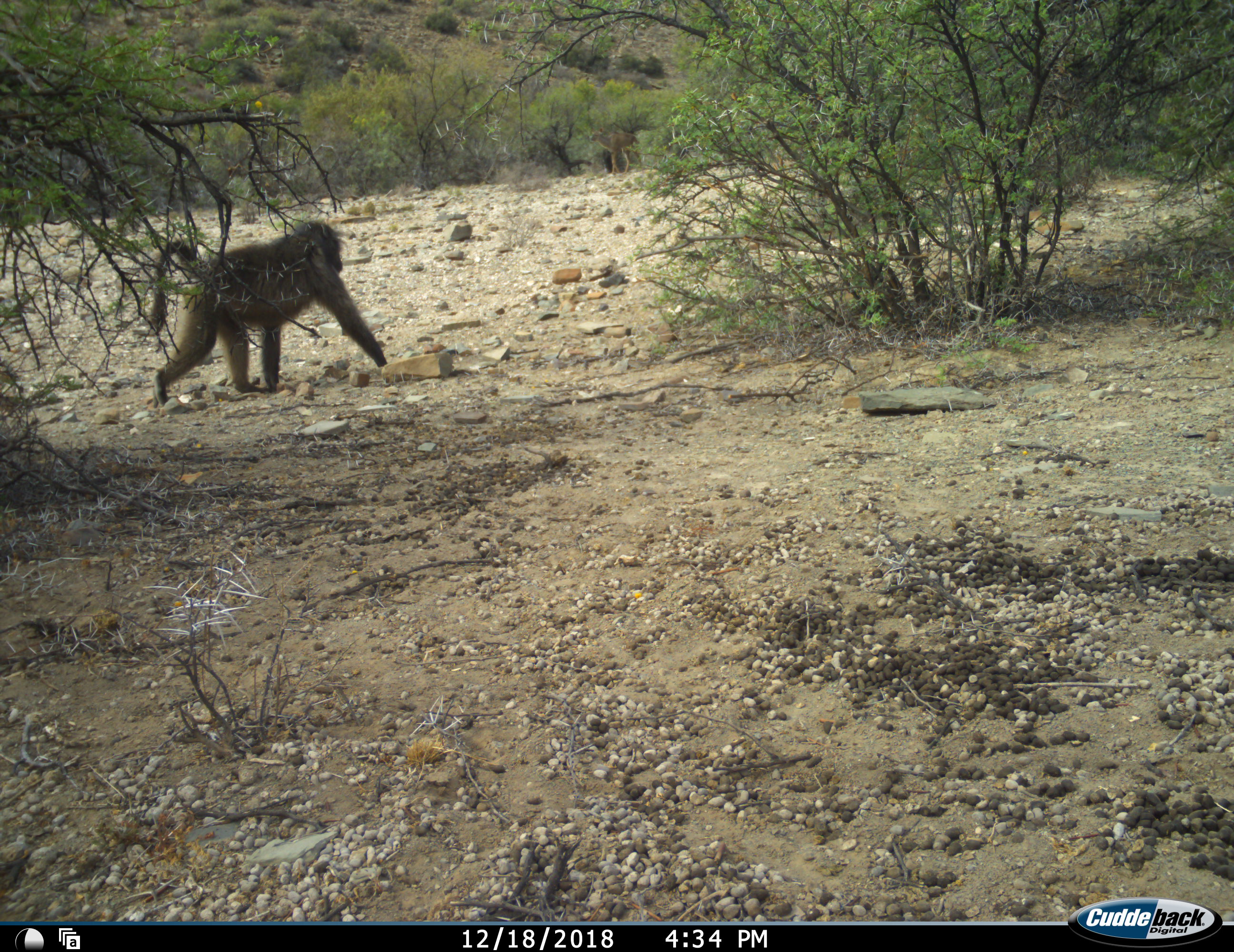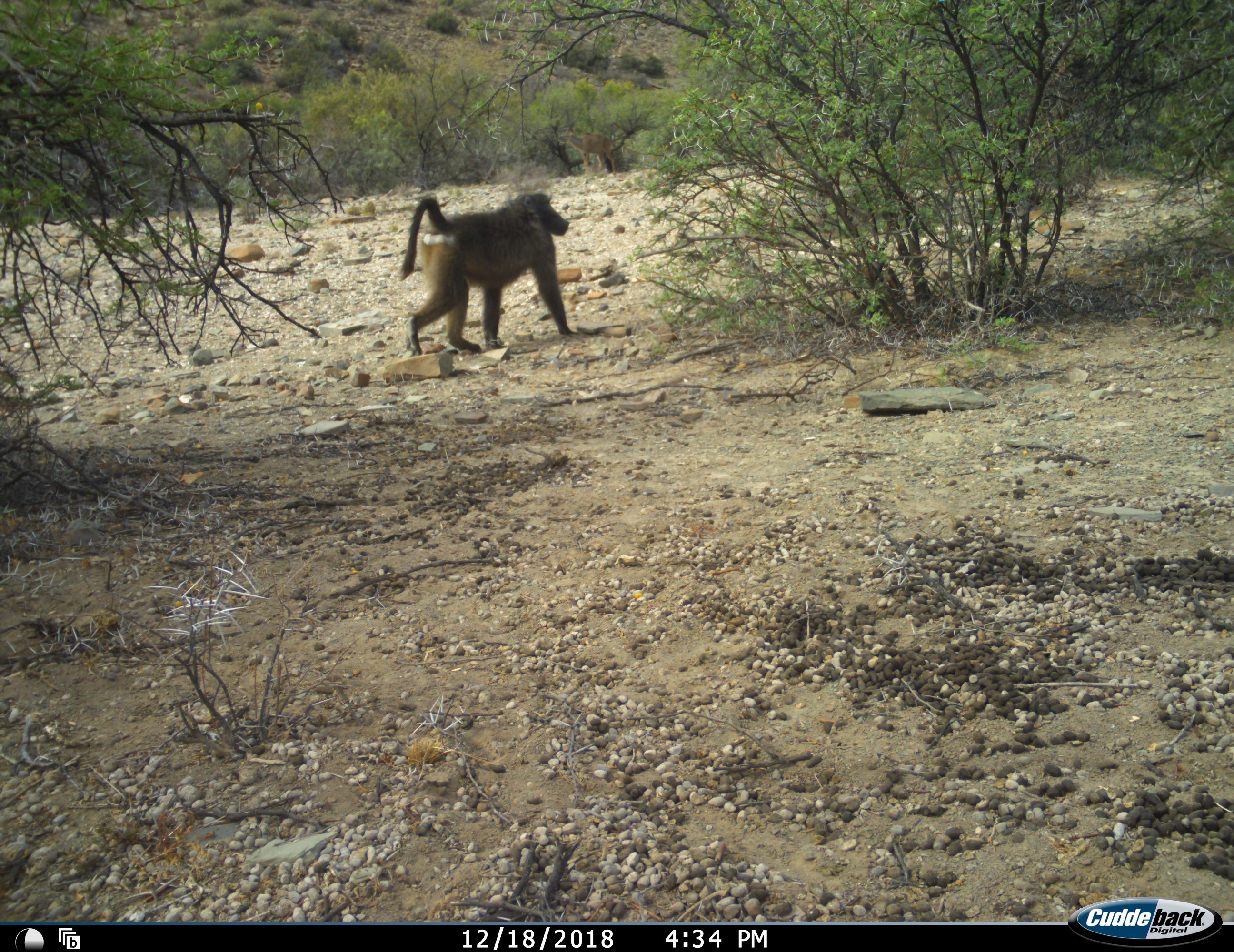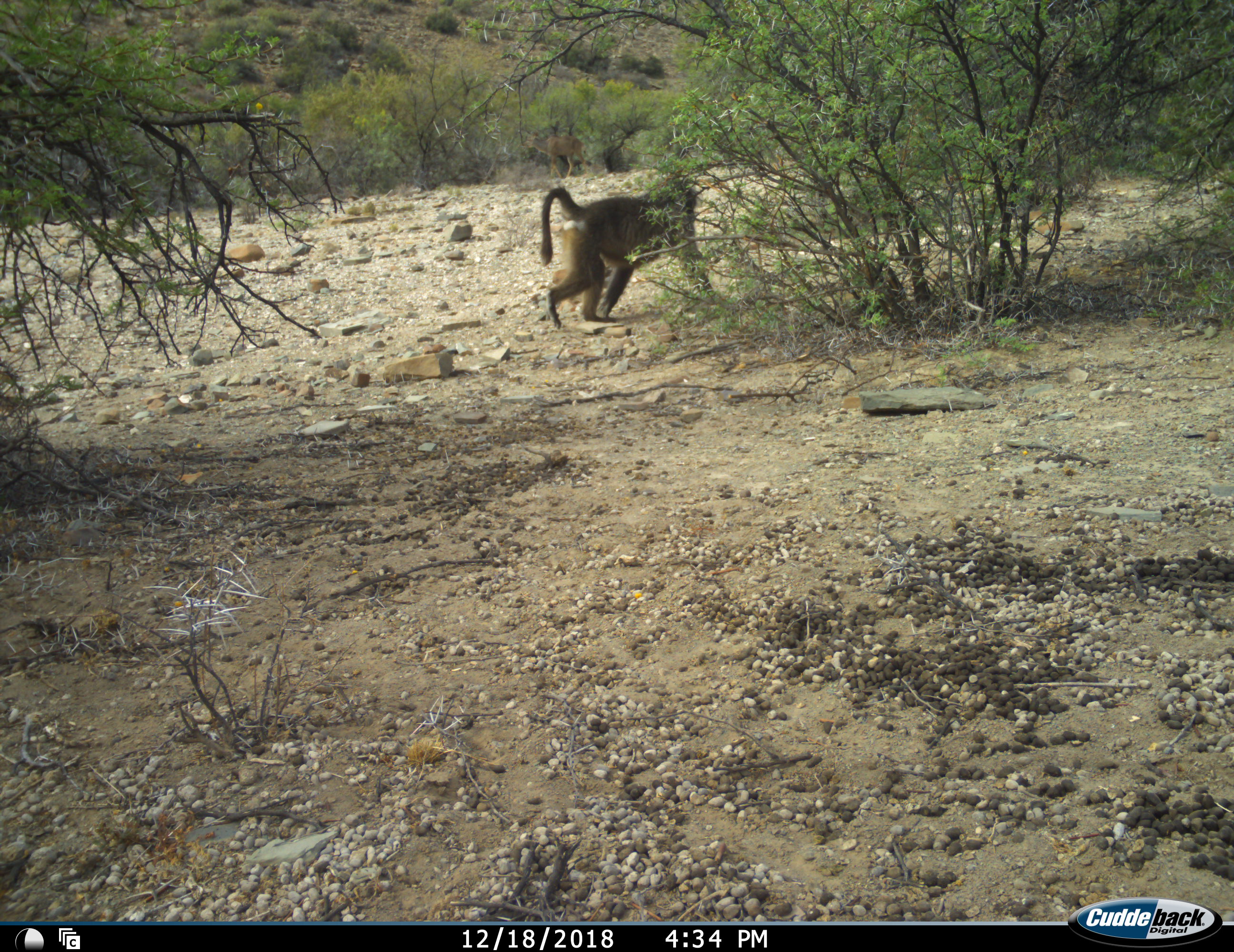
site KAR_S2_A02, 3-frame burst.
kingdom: Animalia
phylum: Chordata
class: Mammalia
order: Primates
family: Cercopithecidae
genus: Papio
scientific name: Papio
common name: baboon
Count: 1.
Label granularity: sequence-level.